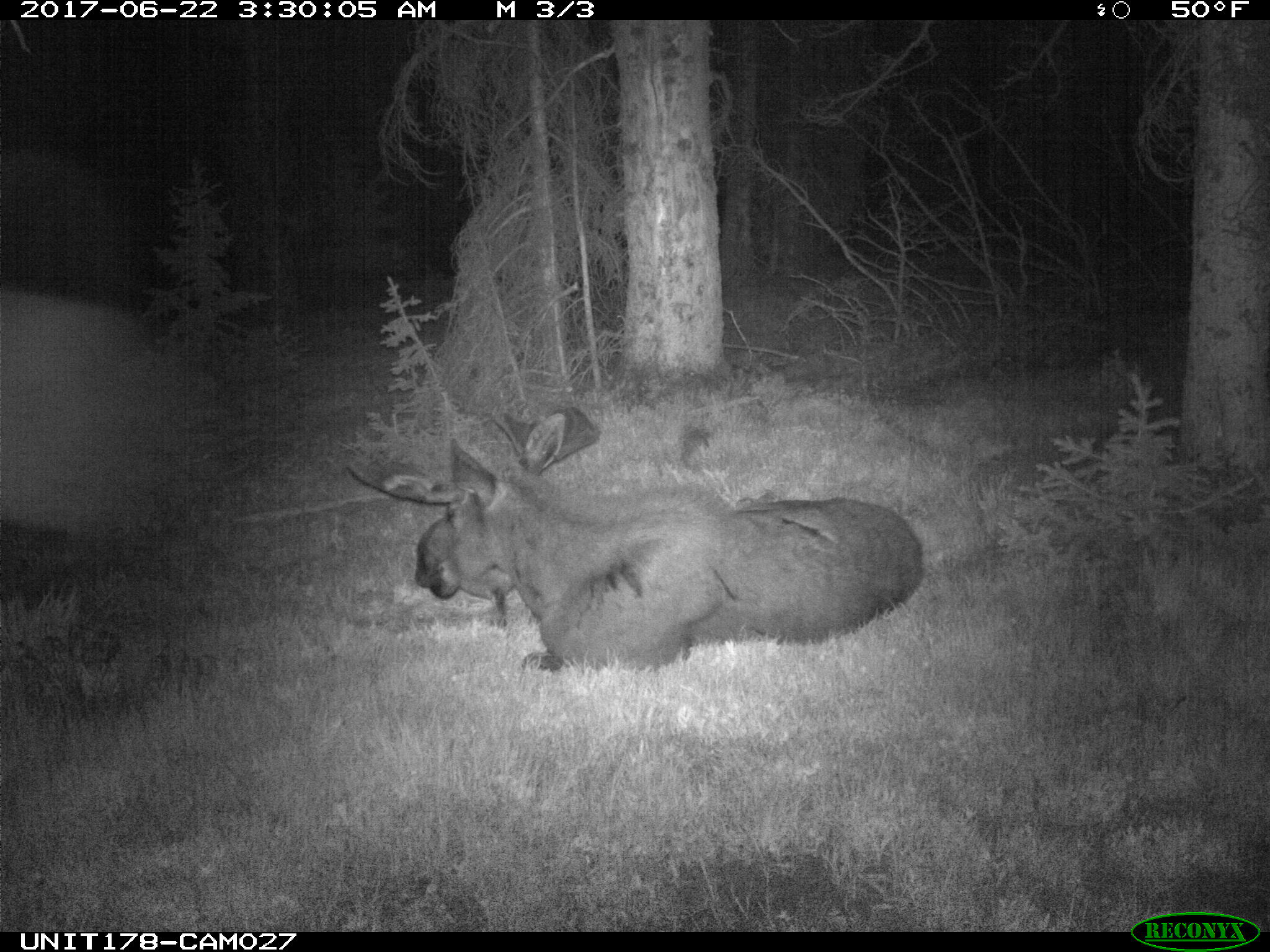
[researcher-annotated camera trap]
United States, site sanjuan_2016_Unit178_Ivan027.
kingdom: Animalia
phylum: Chordata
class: Mammalia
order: Artiodactyla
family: Cervidae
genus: Alces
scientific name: Alces alces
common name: moose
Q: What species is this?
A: Alces alces (moose).